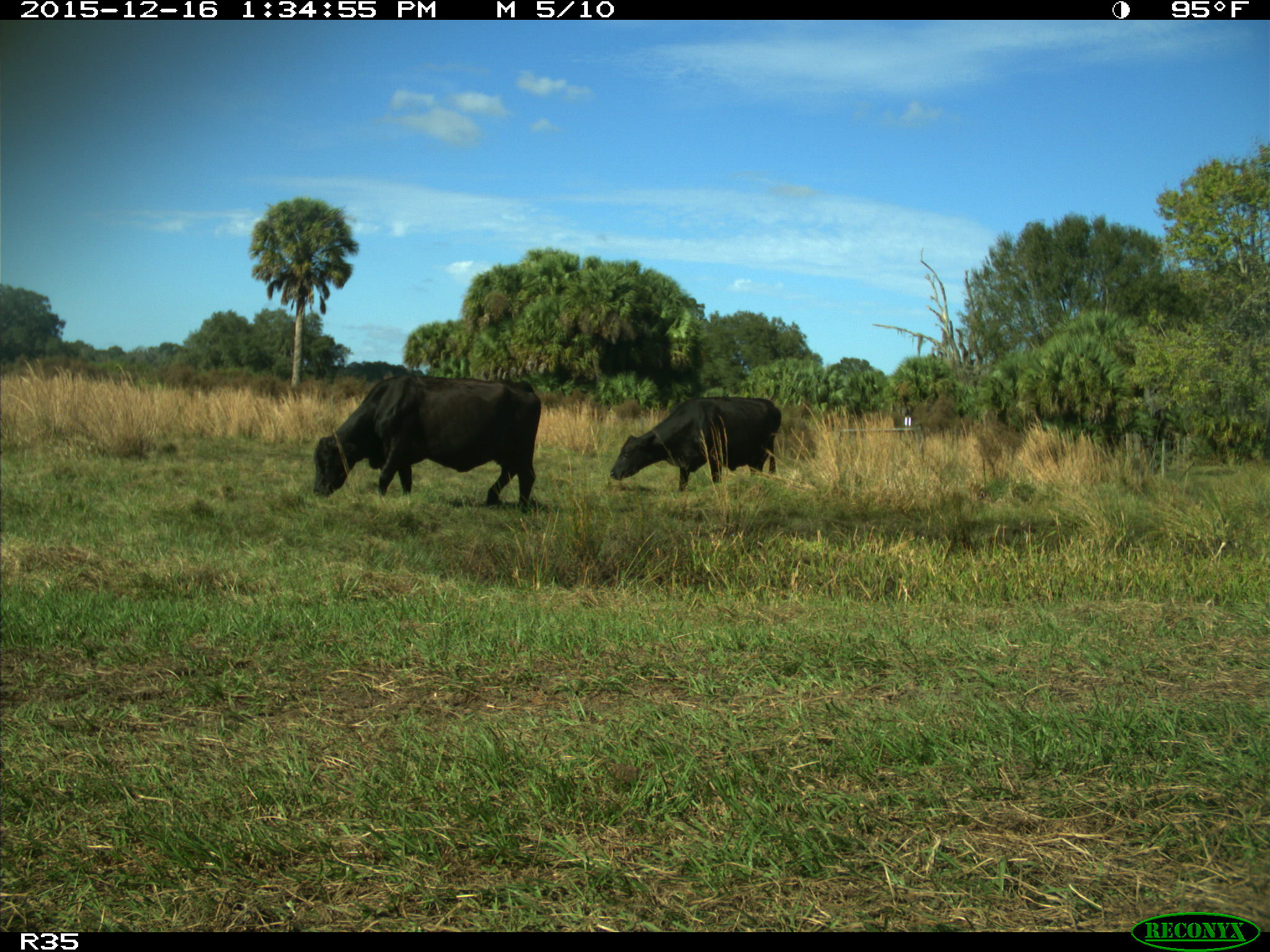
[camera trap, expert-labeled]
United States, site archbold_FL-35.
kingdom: Animalia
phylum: Chordata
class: Mammalia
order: Artiodactyla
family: Bovidae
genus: Bos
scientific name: Bos taurus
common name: domestic cow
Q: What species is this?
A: Bos taurus (domestic cow).